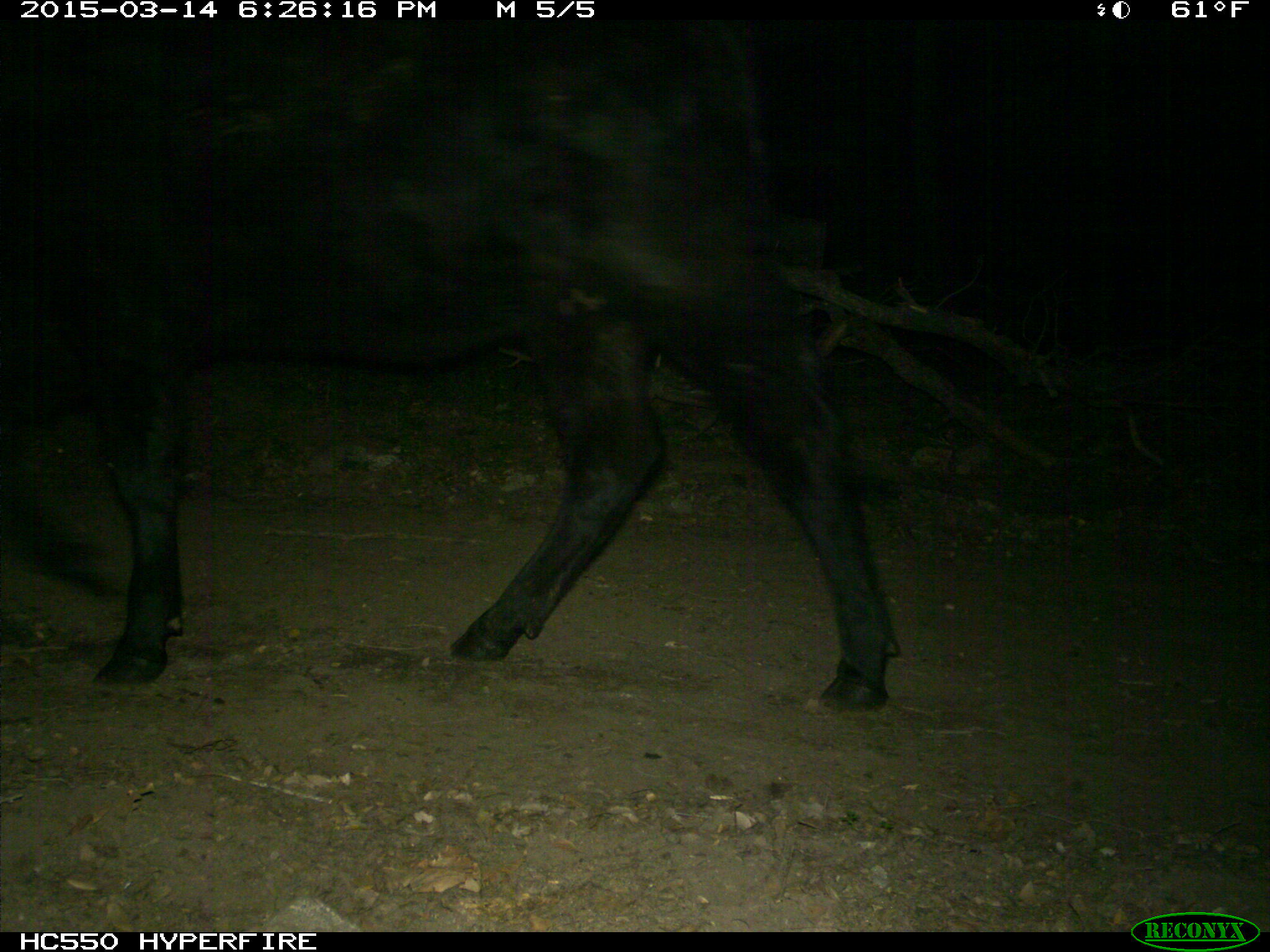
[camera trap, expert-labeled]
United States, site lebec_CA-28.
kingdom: Animalia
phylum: Chordata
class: Mammalia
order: Artiodactyla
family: Bovidae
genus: Bos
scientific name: Bos taurus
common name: domestic cow